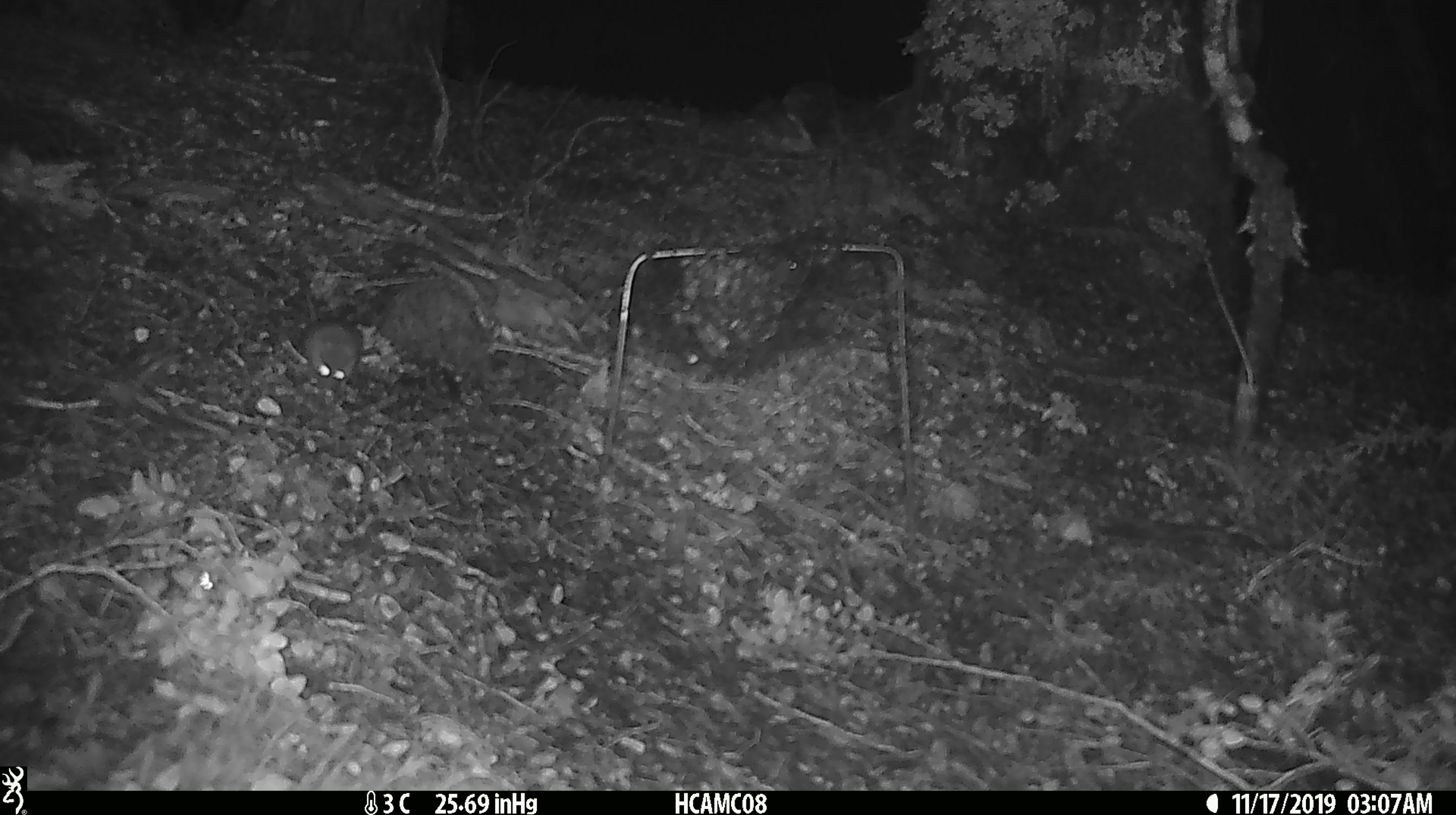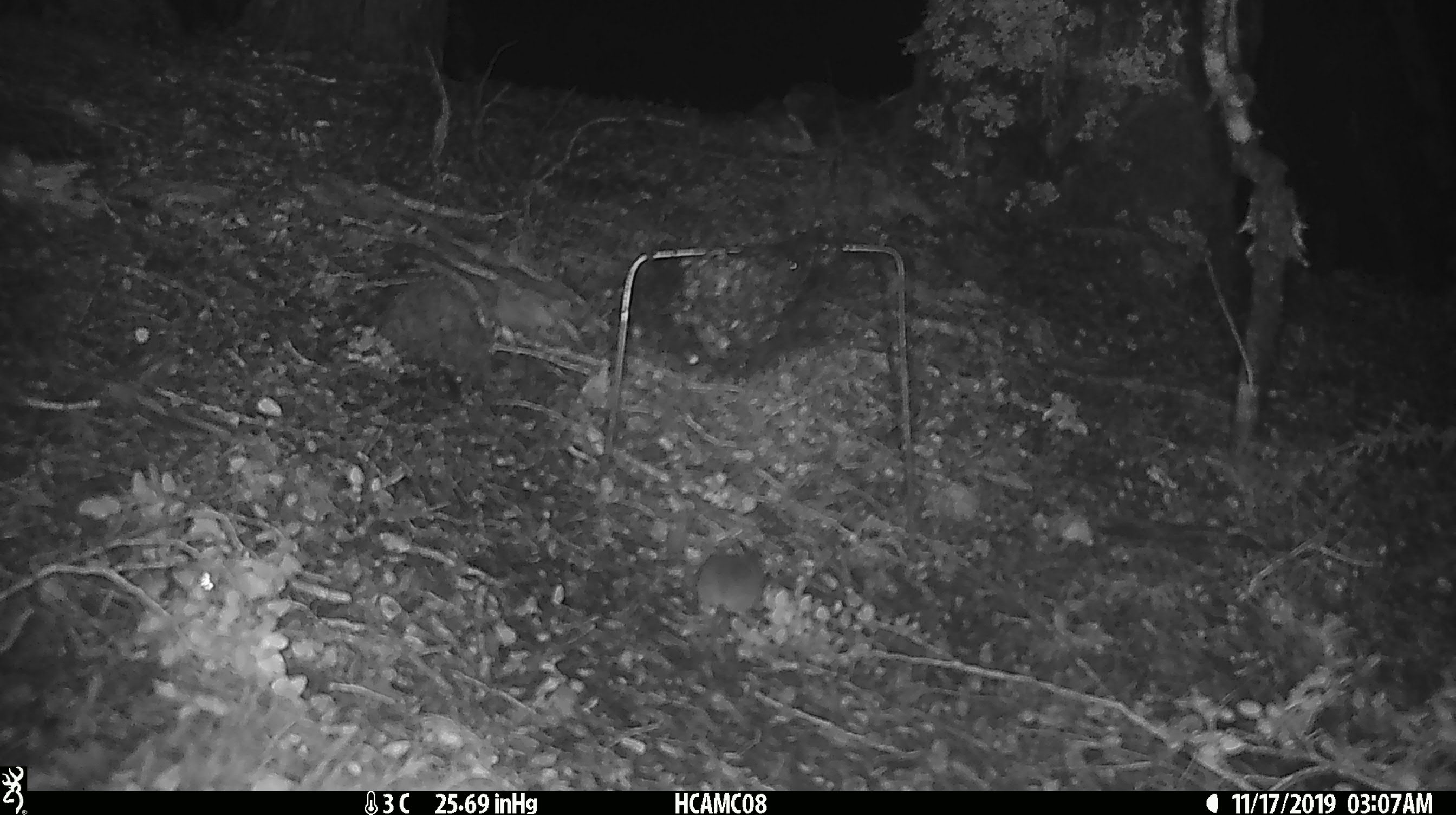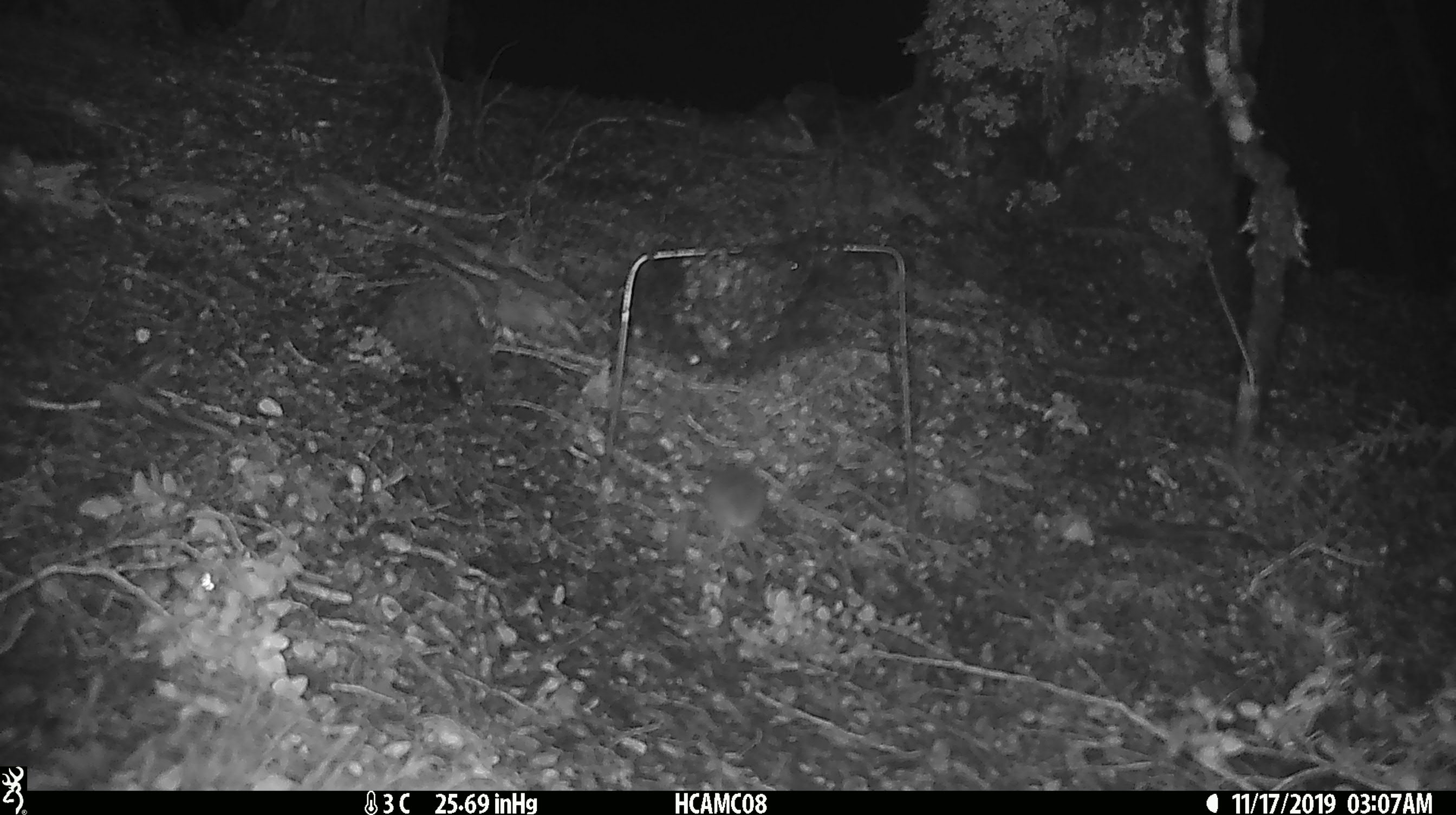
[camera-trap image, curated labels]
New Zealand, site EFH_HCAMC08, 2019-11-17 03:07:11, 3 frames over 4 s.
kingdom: Animalia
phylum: Chordata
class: Mammalia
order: Rodentia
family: Muridae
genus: Mus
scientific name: Mus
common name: mouse